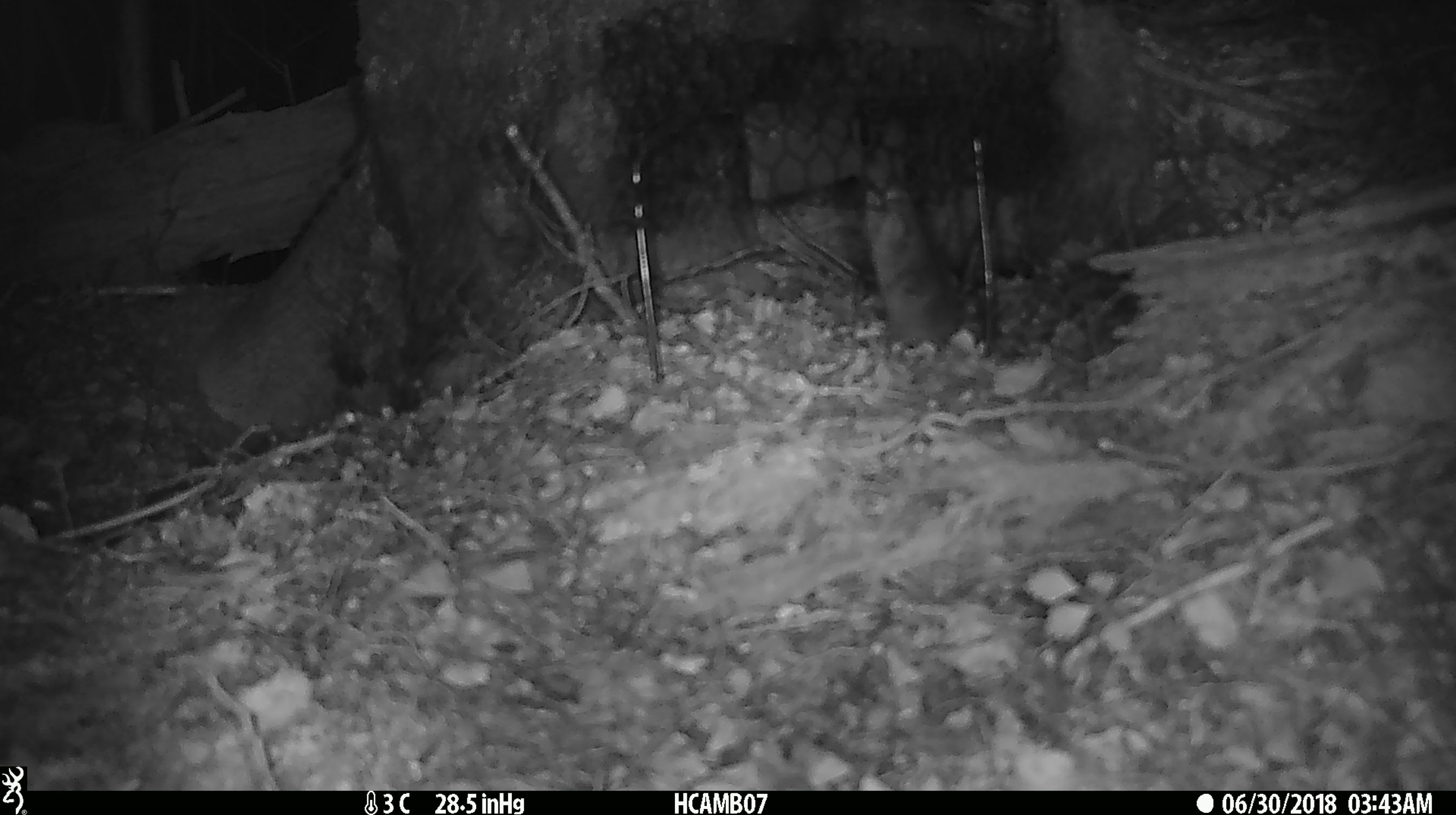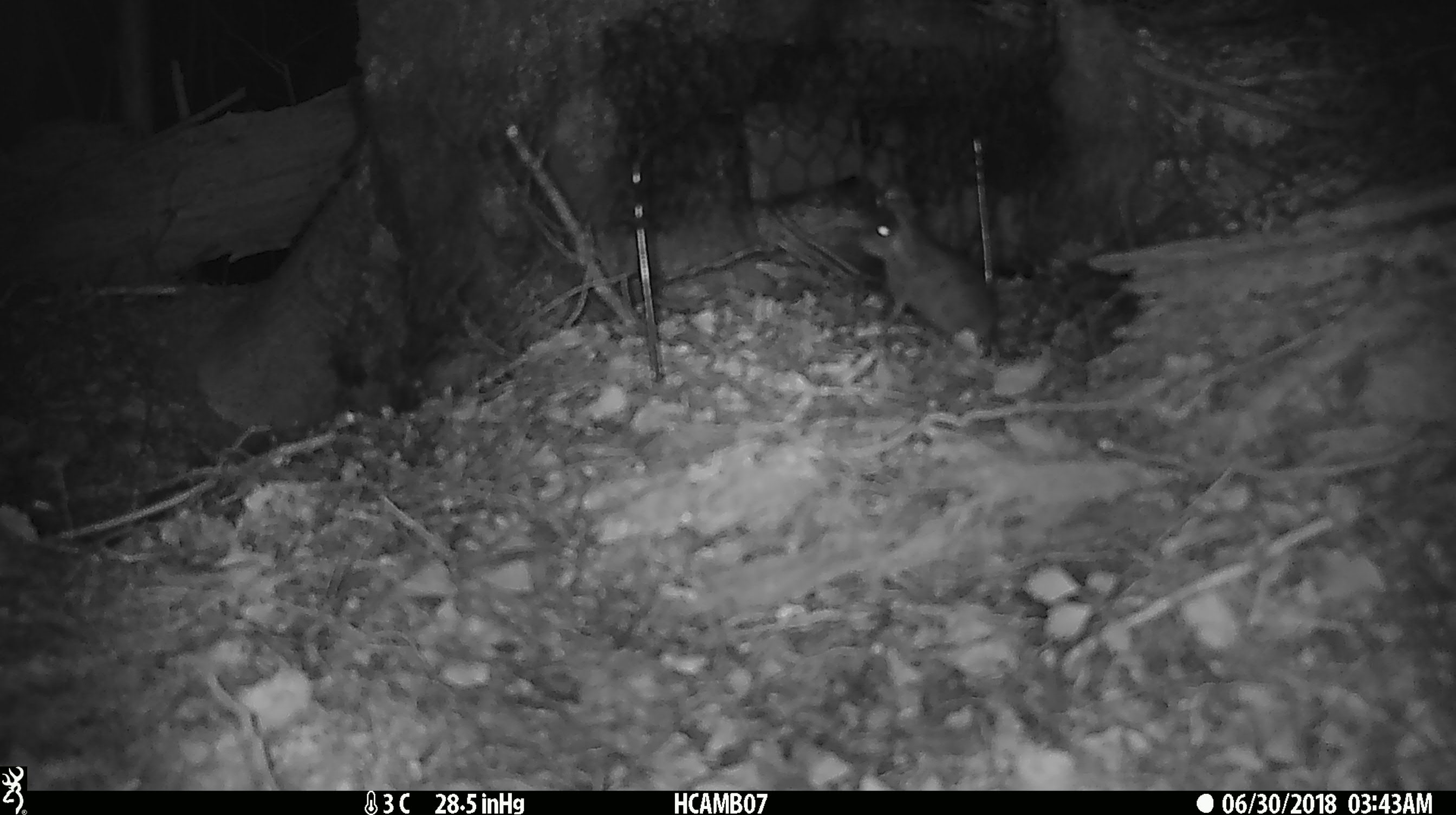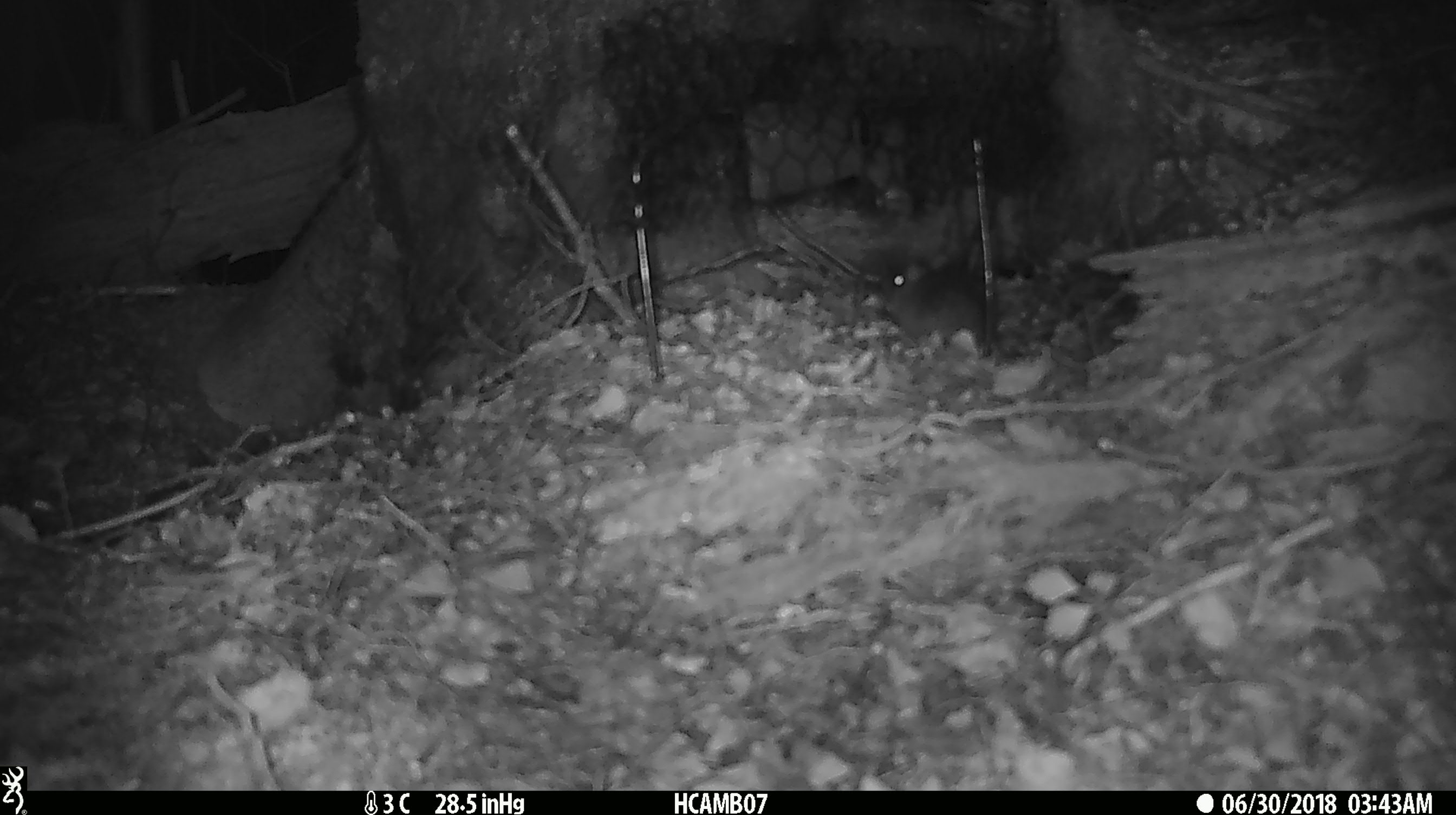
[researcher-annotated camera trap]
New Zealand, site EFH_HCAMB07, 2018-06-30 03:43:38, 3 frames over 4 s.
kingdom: Animalia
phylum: Chordata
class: Mammalia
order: Rodentia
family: Muridae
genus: Mus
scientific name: Mus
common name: mouse